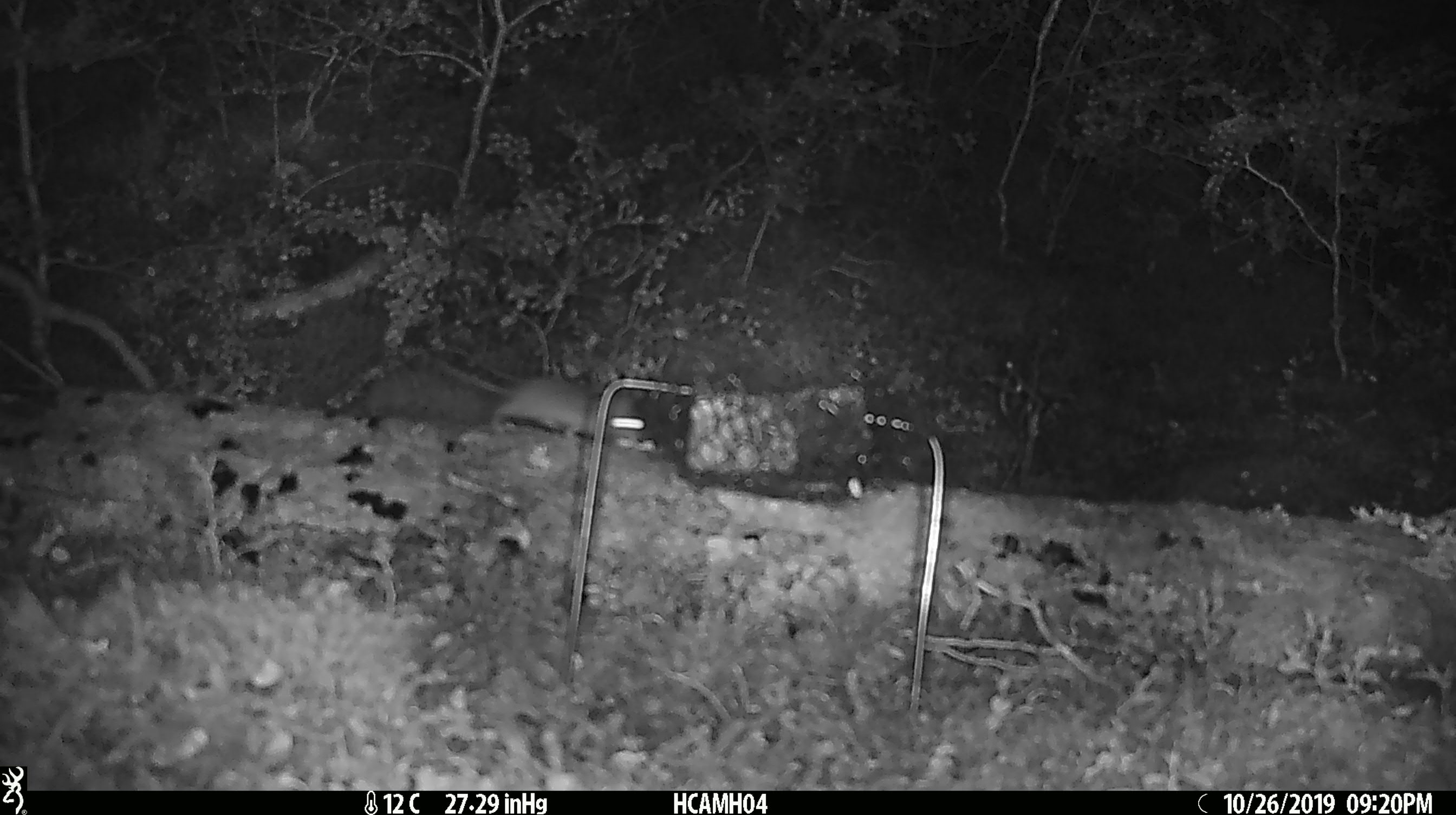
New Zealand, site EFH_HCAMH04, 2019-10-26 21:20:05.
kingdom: Animalia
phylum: Chordata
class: Mammalia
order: Rodentia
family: Muridae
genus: Mus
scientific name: Mus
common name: mouse